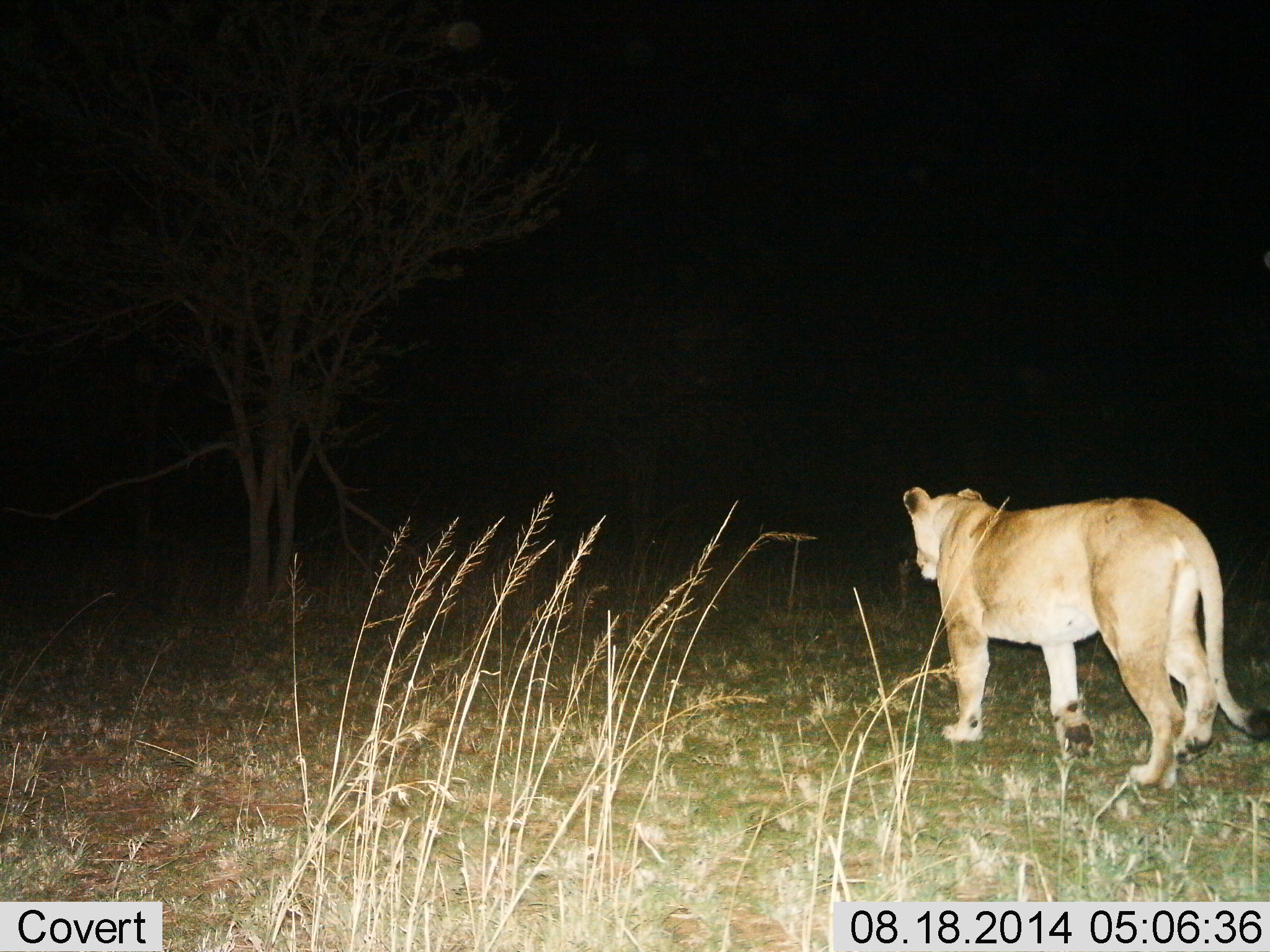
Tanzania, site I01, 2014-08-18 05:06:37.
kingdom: Animalia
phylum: Chordata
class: Mammalia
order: Carnivora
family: Felidae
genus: Panthera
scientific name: Panthera leo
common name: lion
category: lionfemale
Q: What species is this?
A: Lionfemale (lion) (Panthera leo).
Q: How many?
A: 1.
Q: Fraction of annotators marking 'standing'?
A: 30%.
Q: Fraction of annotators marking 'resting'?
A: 0%.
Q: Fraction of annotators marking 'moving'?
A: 70%.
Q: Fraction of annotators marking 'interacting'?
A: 0%.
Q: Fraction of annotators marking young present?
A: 0%.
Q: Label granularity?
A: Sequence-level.